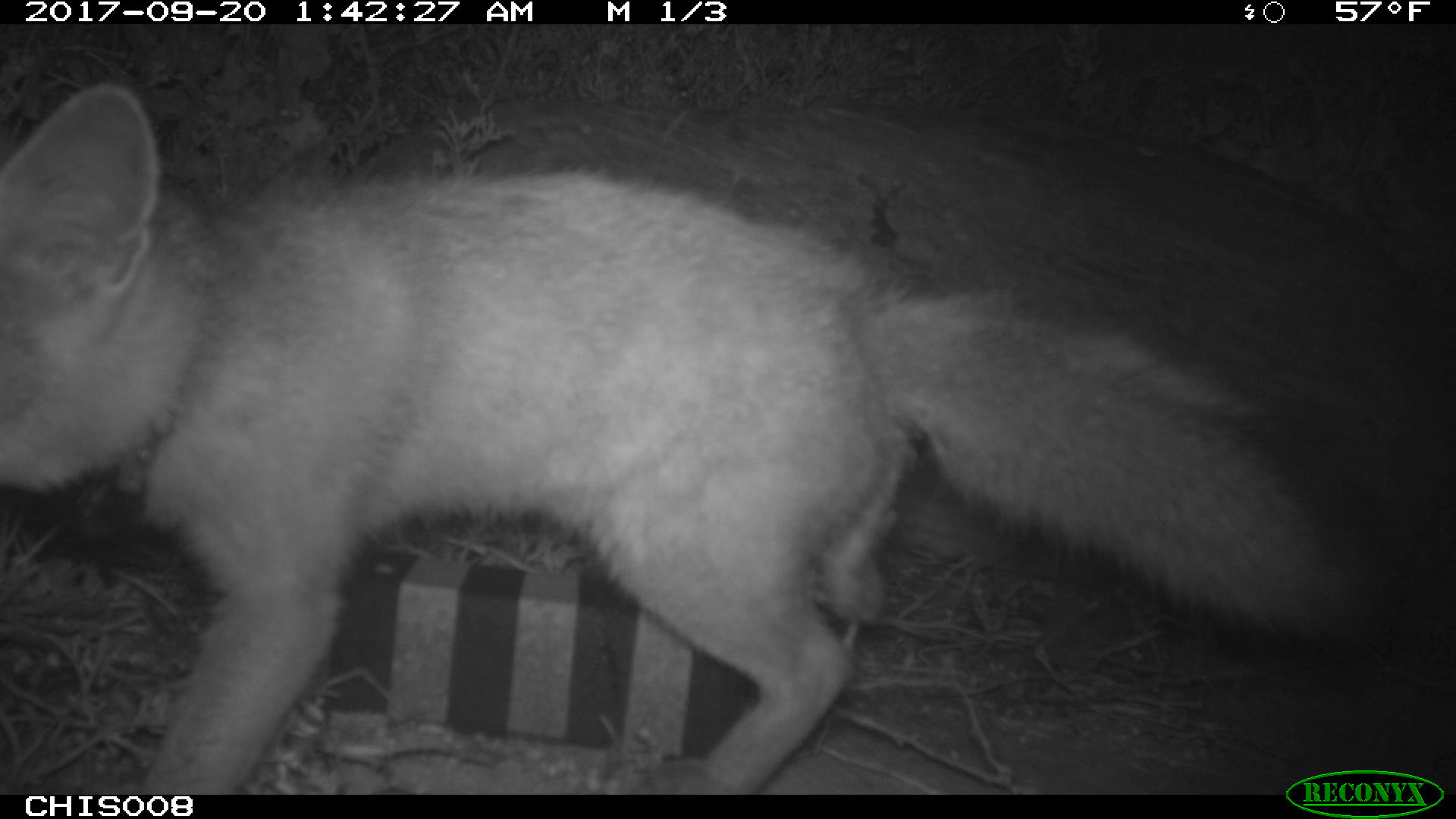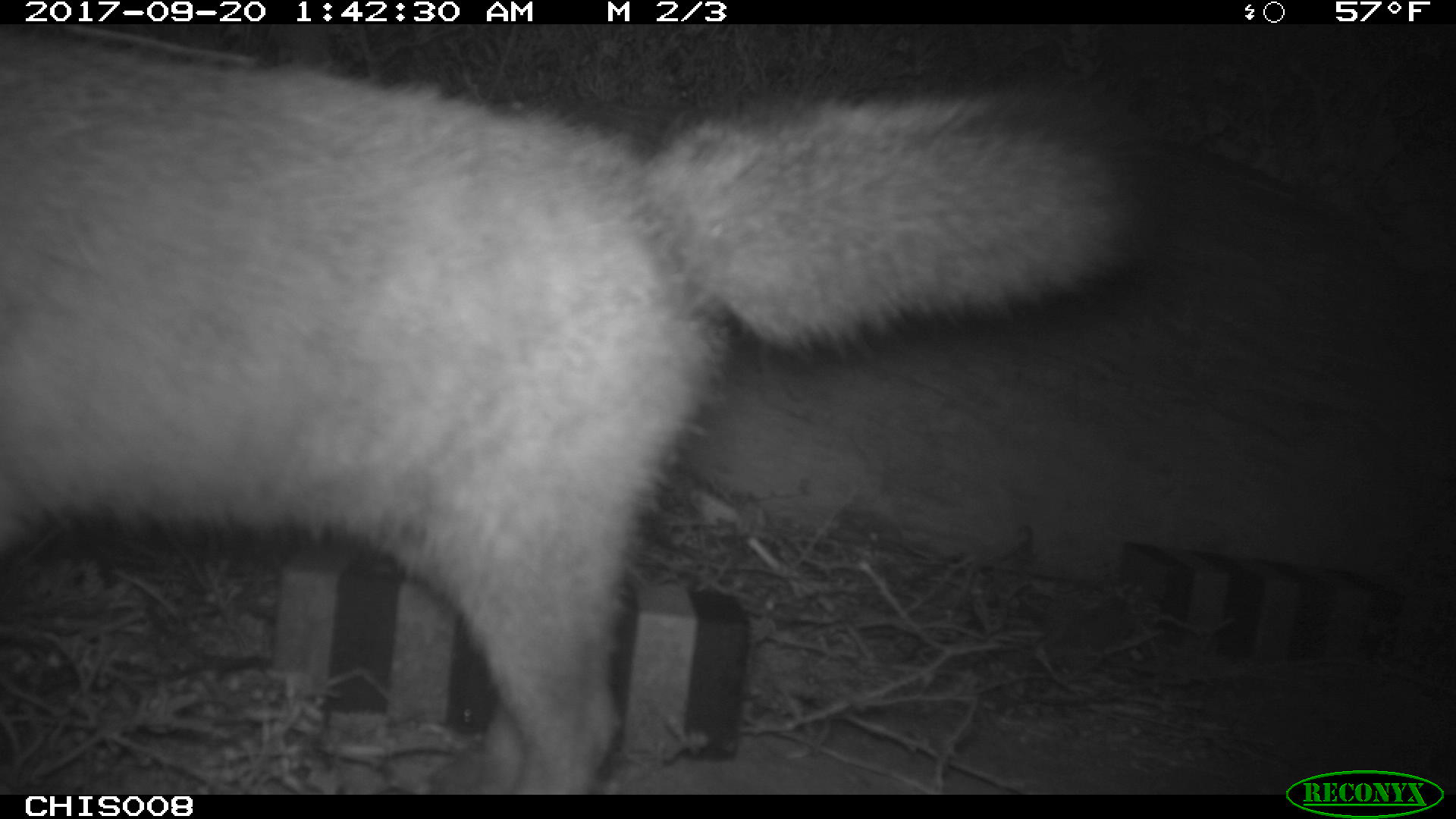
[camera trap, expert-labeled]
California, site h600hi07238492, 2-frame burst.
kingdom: Animalia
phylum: Chordata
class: Mammalia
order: Carnivora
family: Canidae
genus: Urocyon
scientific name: Urocyon littoralis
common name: island fox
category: fox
Fox (island fox) (Urocyon littoralis).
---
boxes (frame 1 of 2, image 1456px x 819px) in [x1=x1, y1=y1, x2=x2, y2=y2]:
fox: [x1=0, y1=80, x2=1392, y2=795]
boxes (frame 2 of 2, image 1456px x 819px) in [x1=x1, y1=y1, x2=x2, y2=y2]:
fox: [x1=0, y1=38, x2=1163, y2=794]